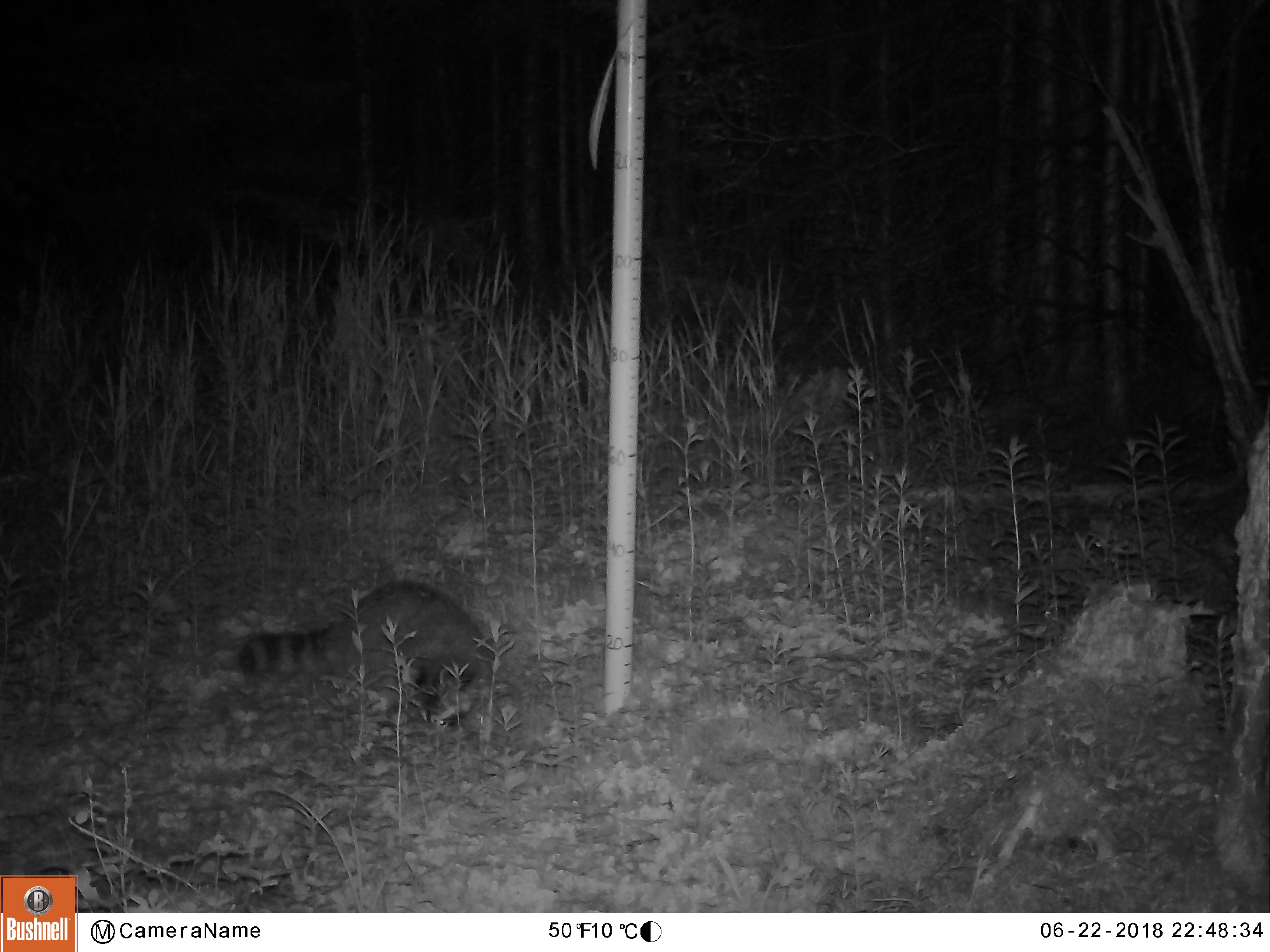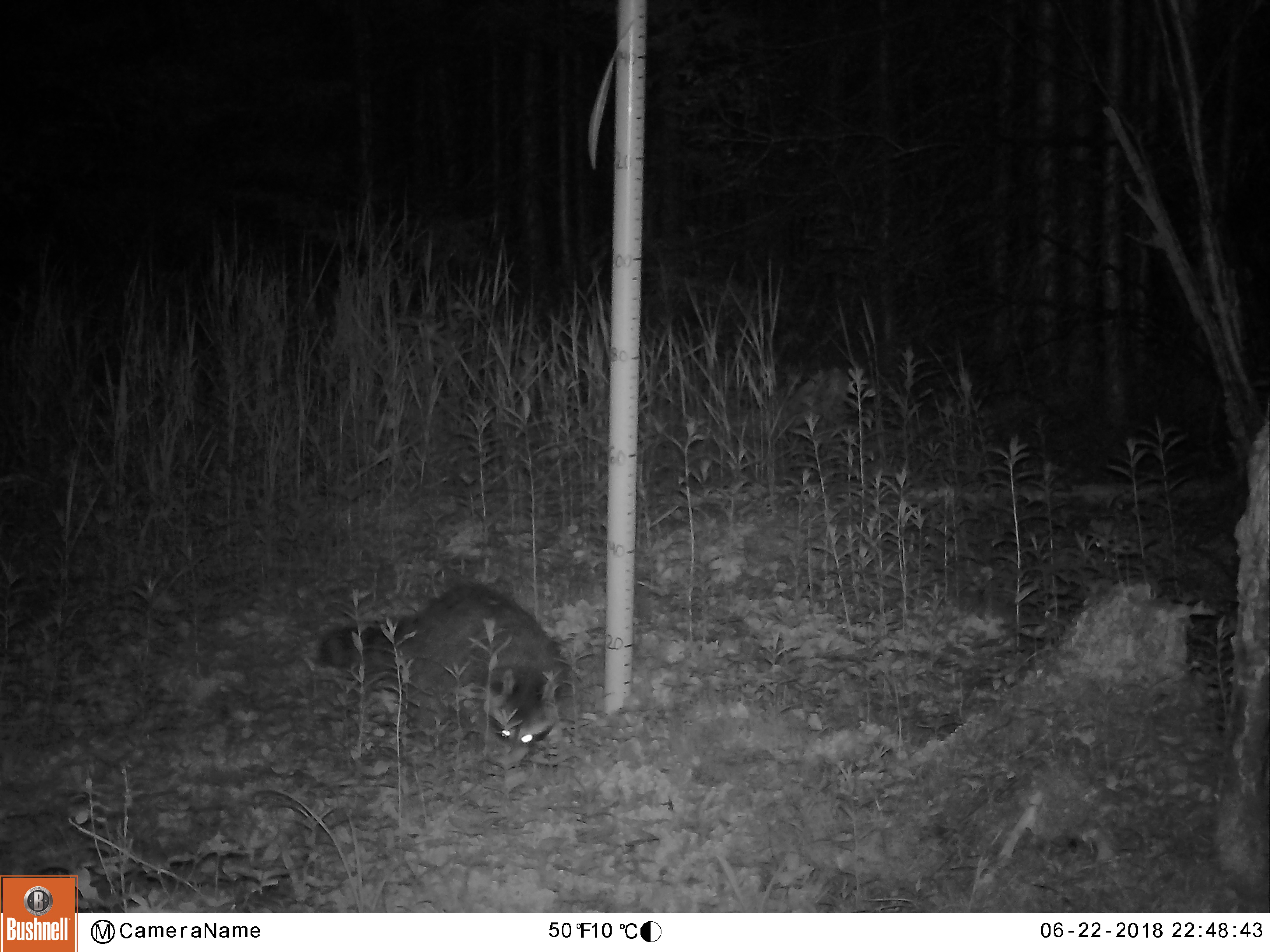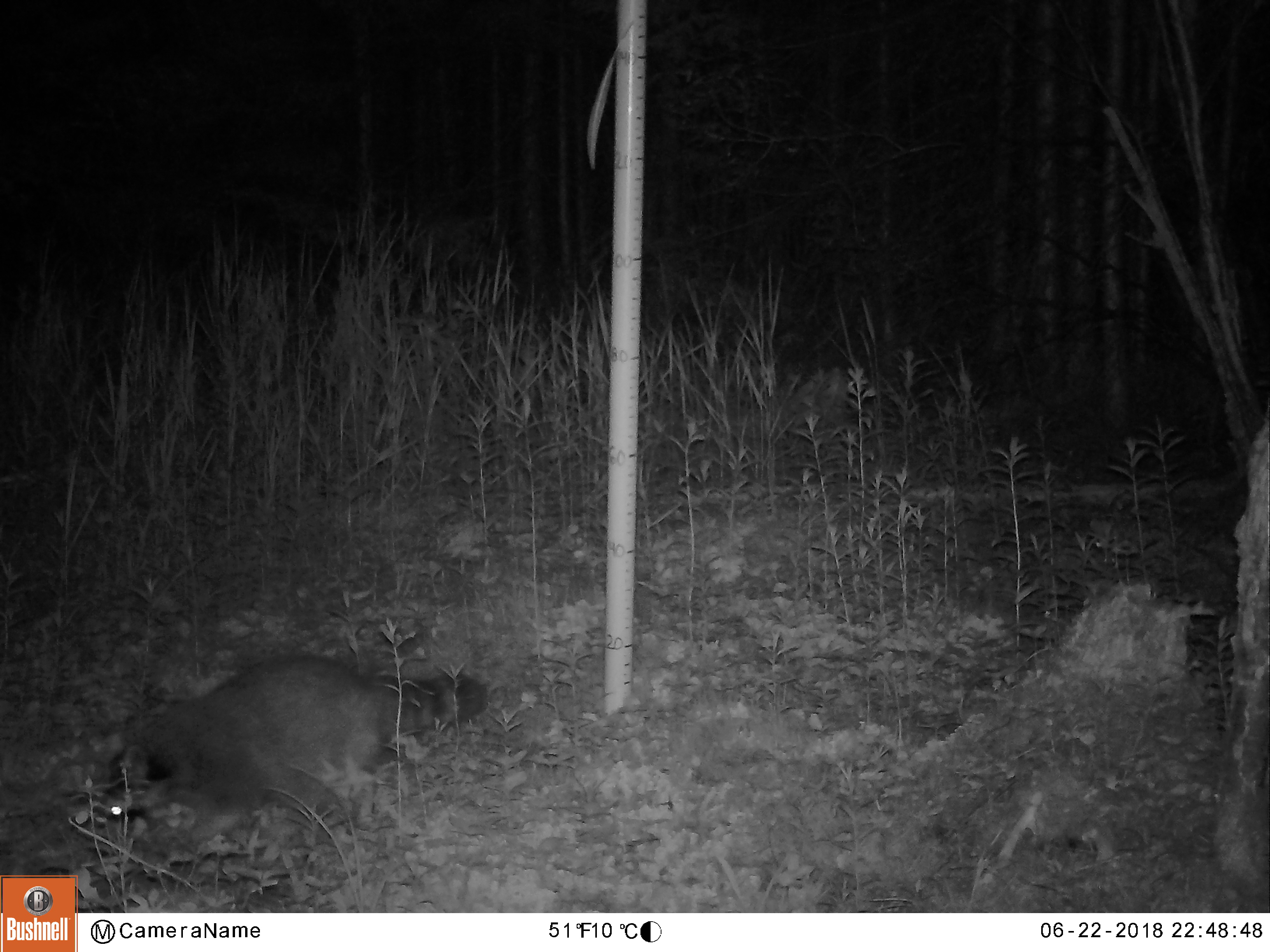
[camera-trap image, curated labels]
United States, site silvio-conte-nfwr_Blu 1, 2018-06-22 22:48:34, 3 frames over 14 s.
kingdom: Animalia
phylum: Chordata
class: Mammalia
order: Carnivora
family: Procyonidae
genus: Procyon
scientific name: Procyon lotor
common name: raccoon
Raccoon (Procyon lotor).